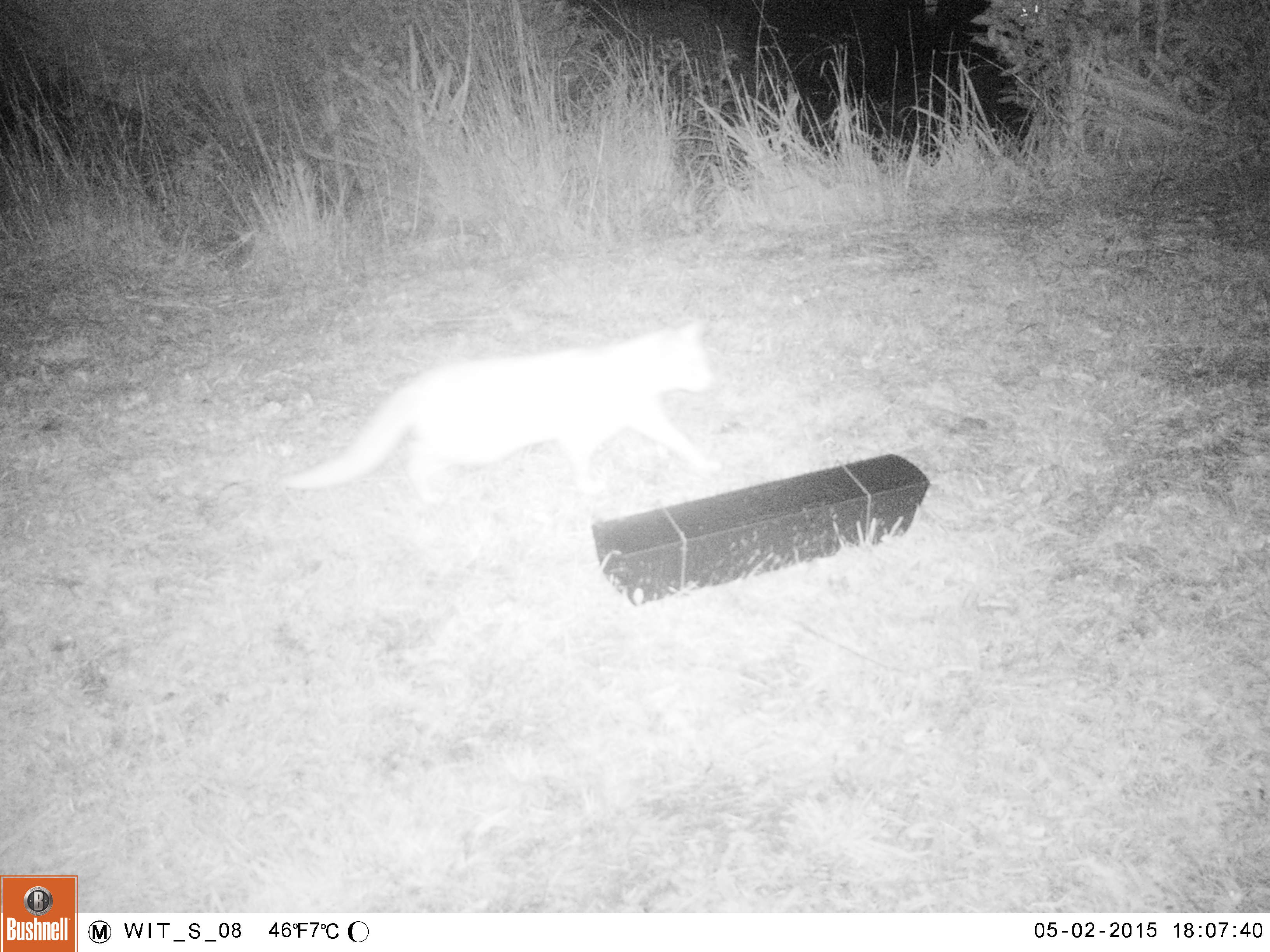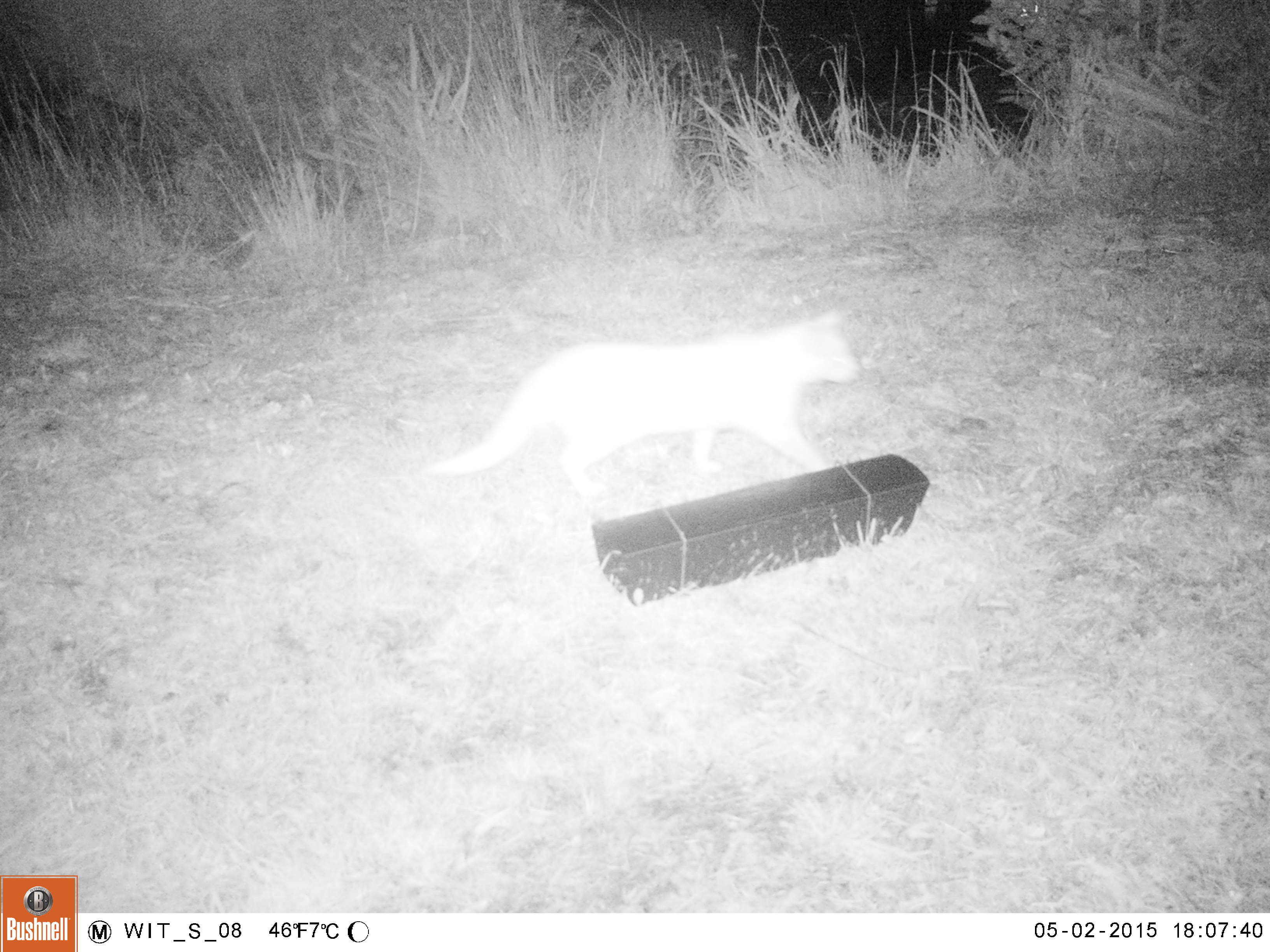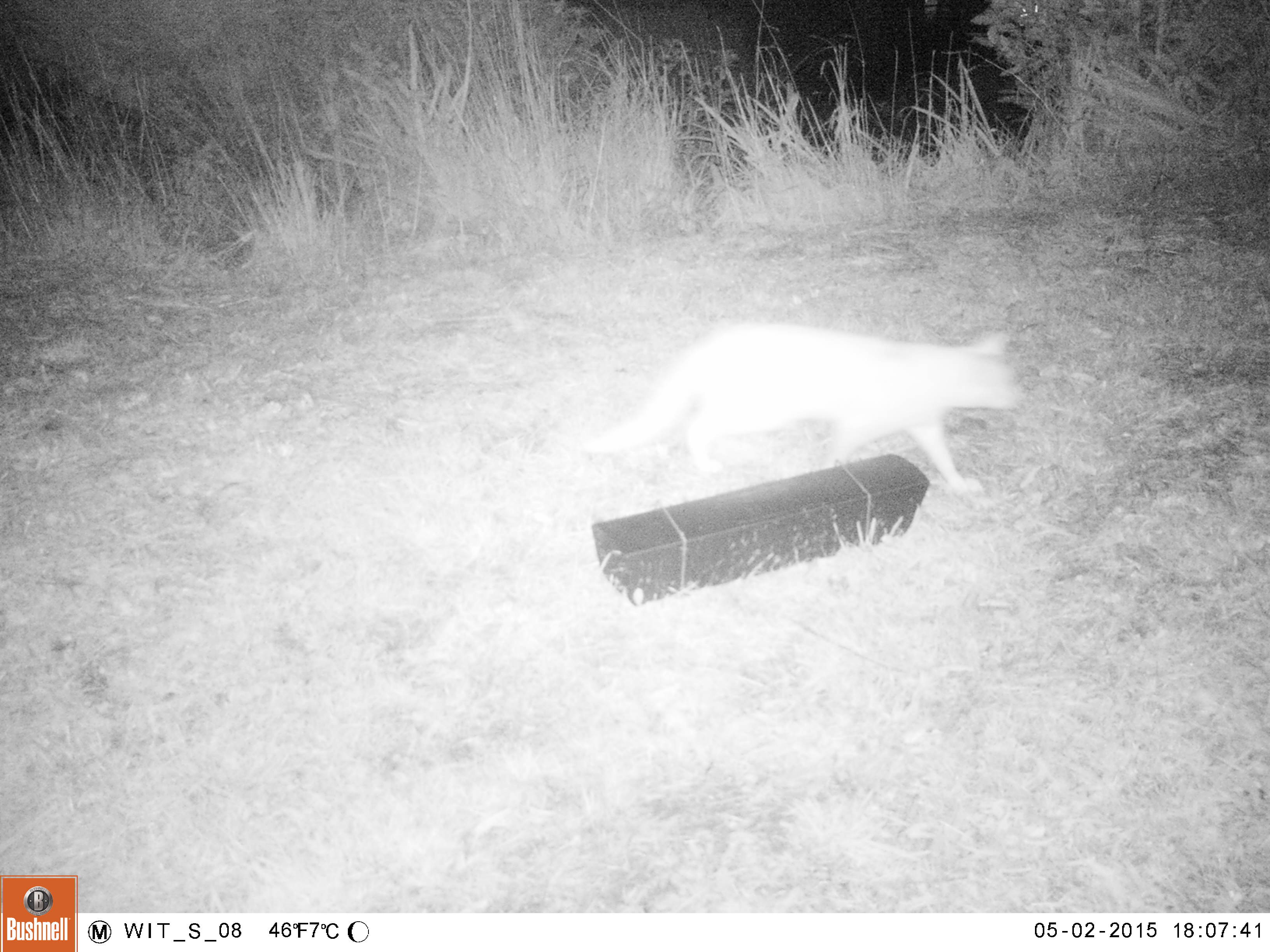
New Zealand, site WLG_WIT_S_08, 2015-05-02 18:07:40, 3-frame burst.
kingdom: Animalia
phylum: Chordata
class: Mammalia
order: Carnivora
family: Felidae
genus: Felis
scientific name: Felis catus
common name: domestic cat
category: cat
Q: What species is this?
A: Cat (domestic cat) (Felis catus).